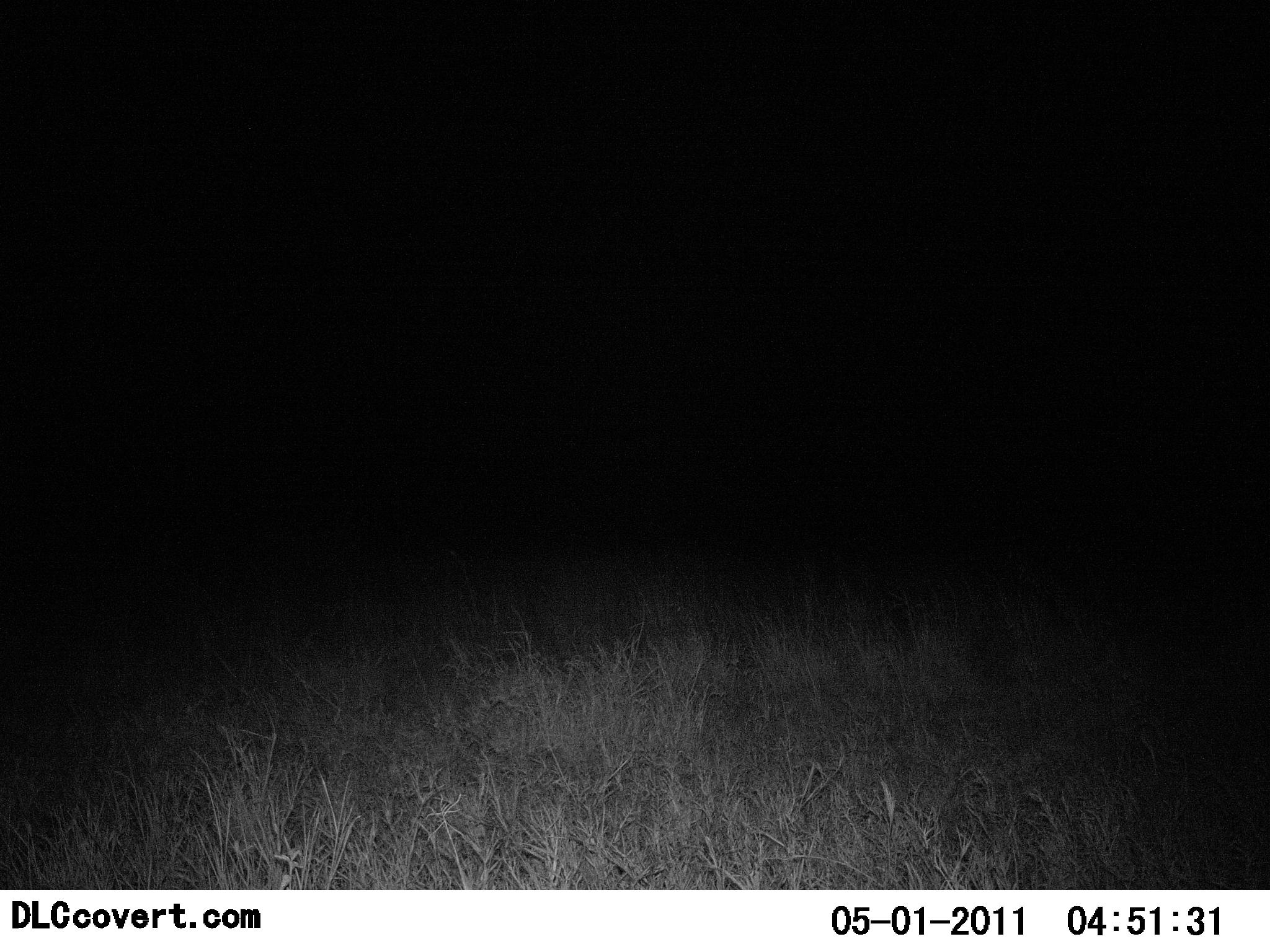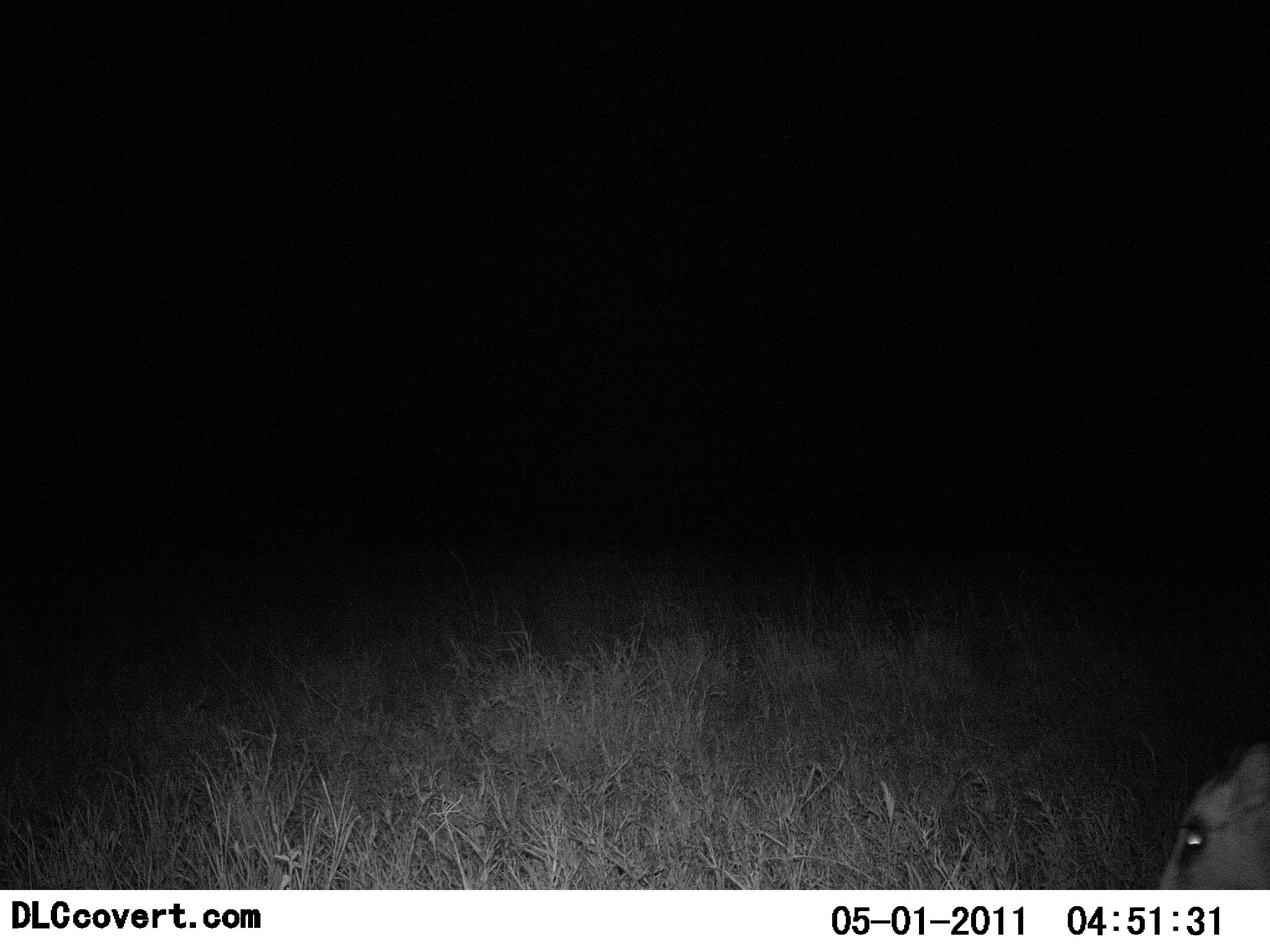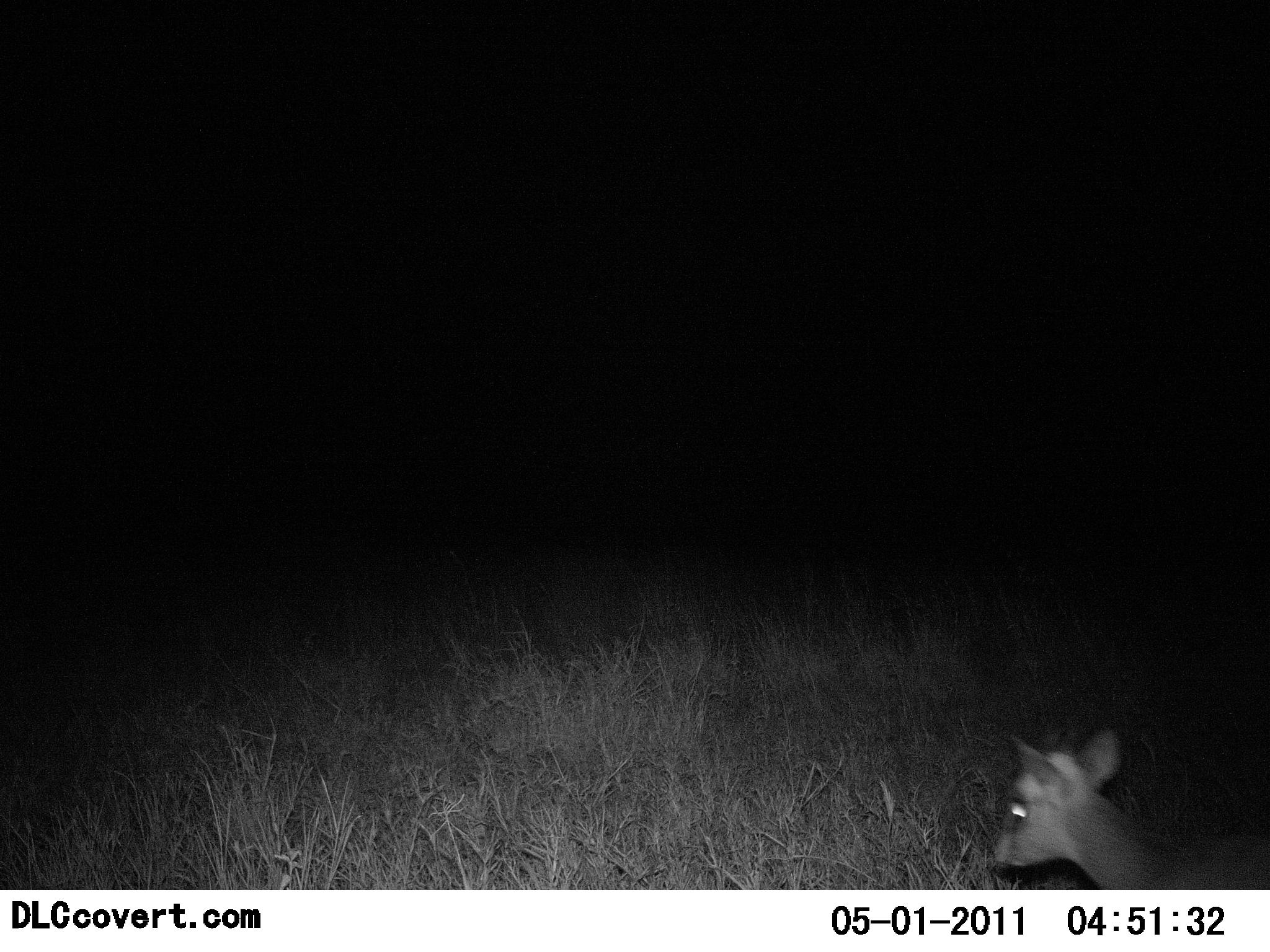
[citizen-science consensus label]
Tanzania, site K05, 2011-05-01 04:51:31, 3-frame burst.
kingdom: Animalia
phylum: Chordata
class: Mammalia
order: Artiodactyla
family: Bovidae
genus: Madoqua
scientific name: Madoqua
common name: dikdik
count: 1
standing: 0%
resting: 0%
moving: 100%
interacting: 0%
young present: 0%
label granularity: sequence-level